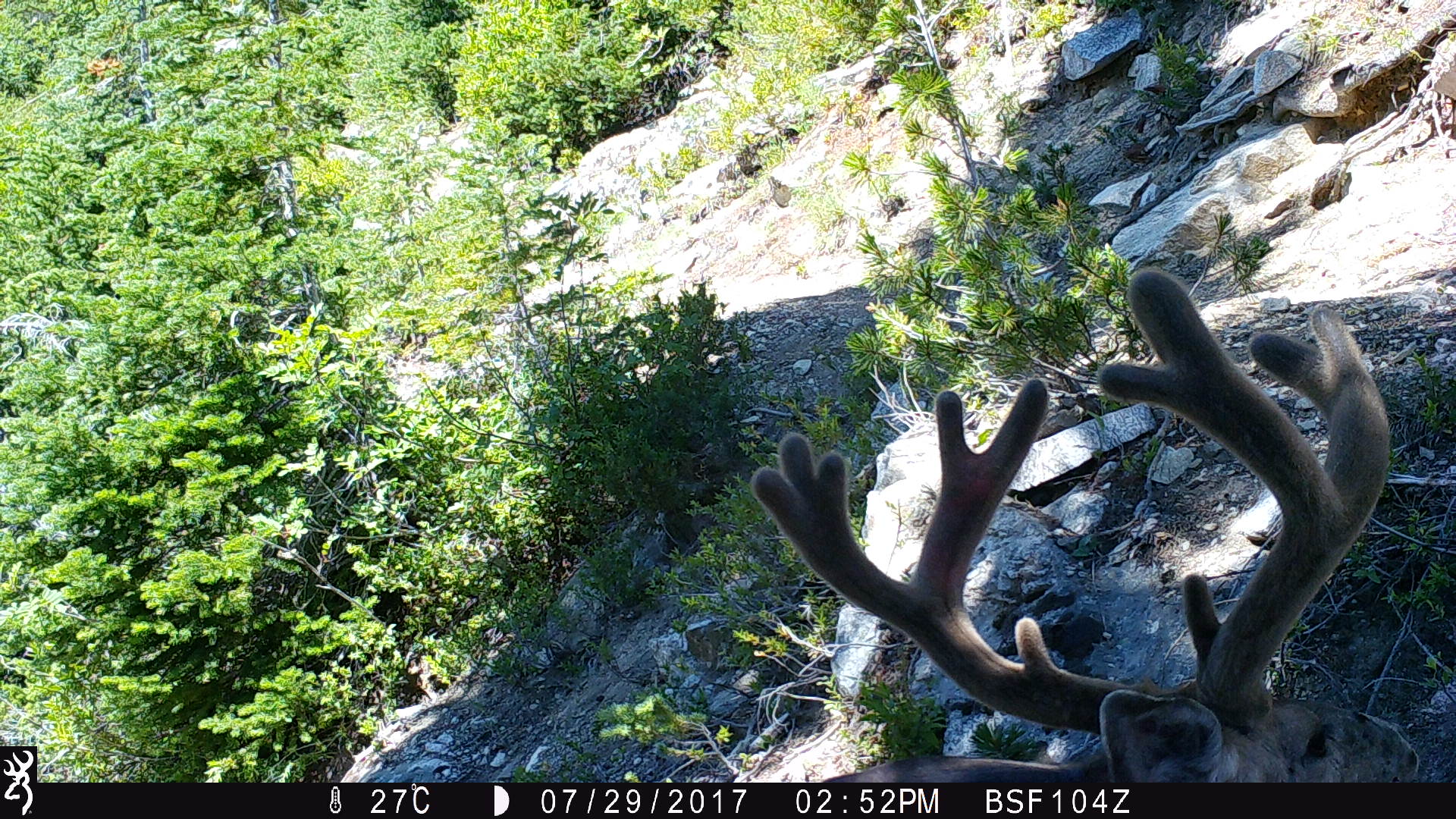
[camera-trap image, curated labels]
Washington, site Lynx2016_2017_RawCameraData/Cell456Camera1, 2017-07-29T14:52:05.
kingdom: Animalia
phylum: Chordata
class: Mammalia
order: Artiodactyla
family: Cervidae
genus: Odocoileus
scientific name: Odocoileus hemionus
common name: mule deer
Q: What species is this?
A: Odocoileus hemionus (mule deer).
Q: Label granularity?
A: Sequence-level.